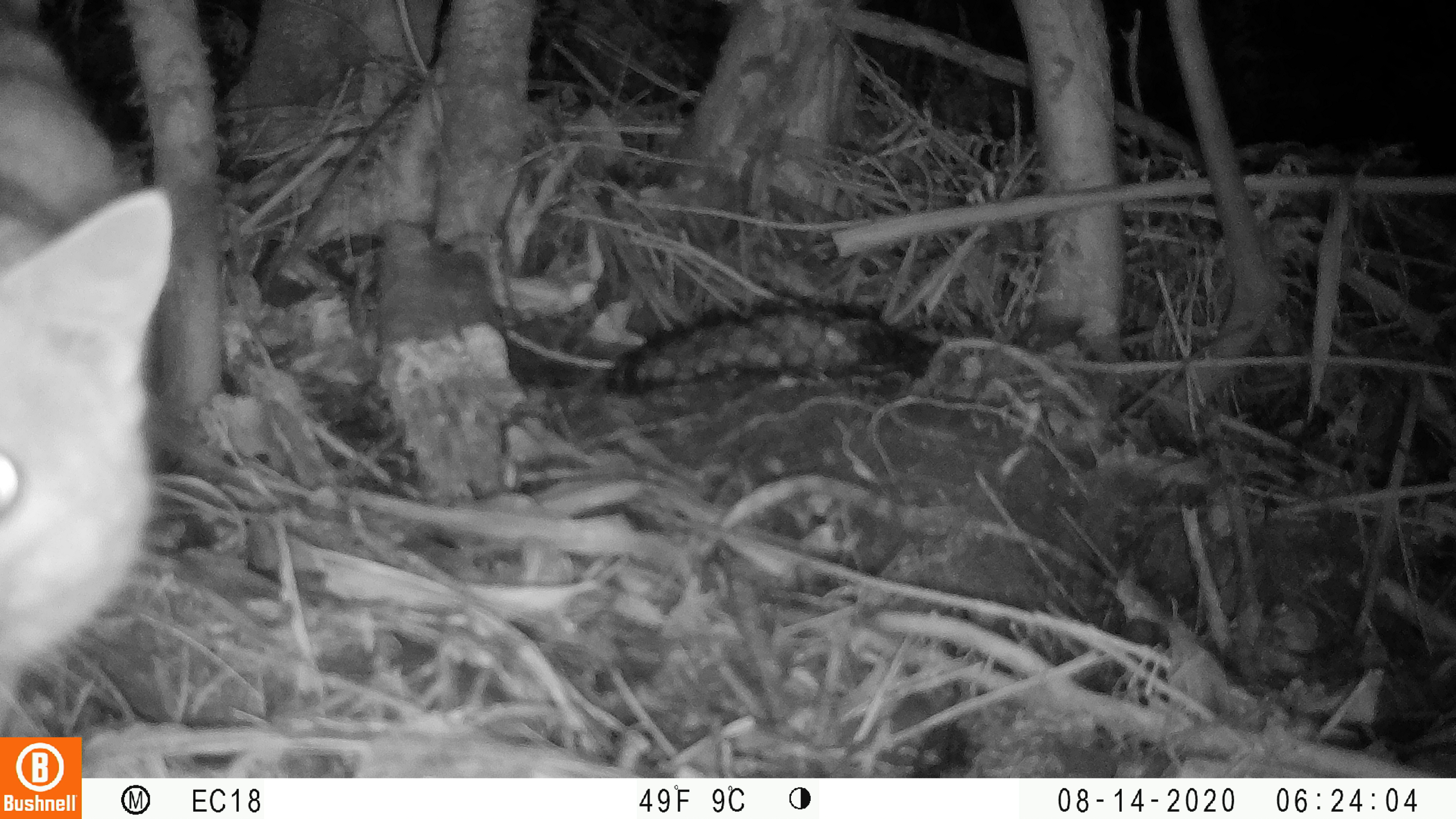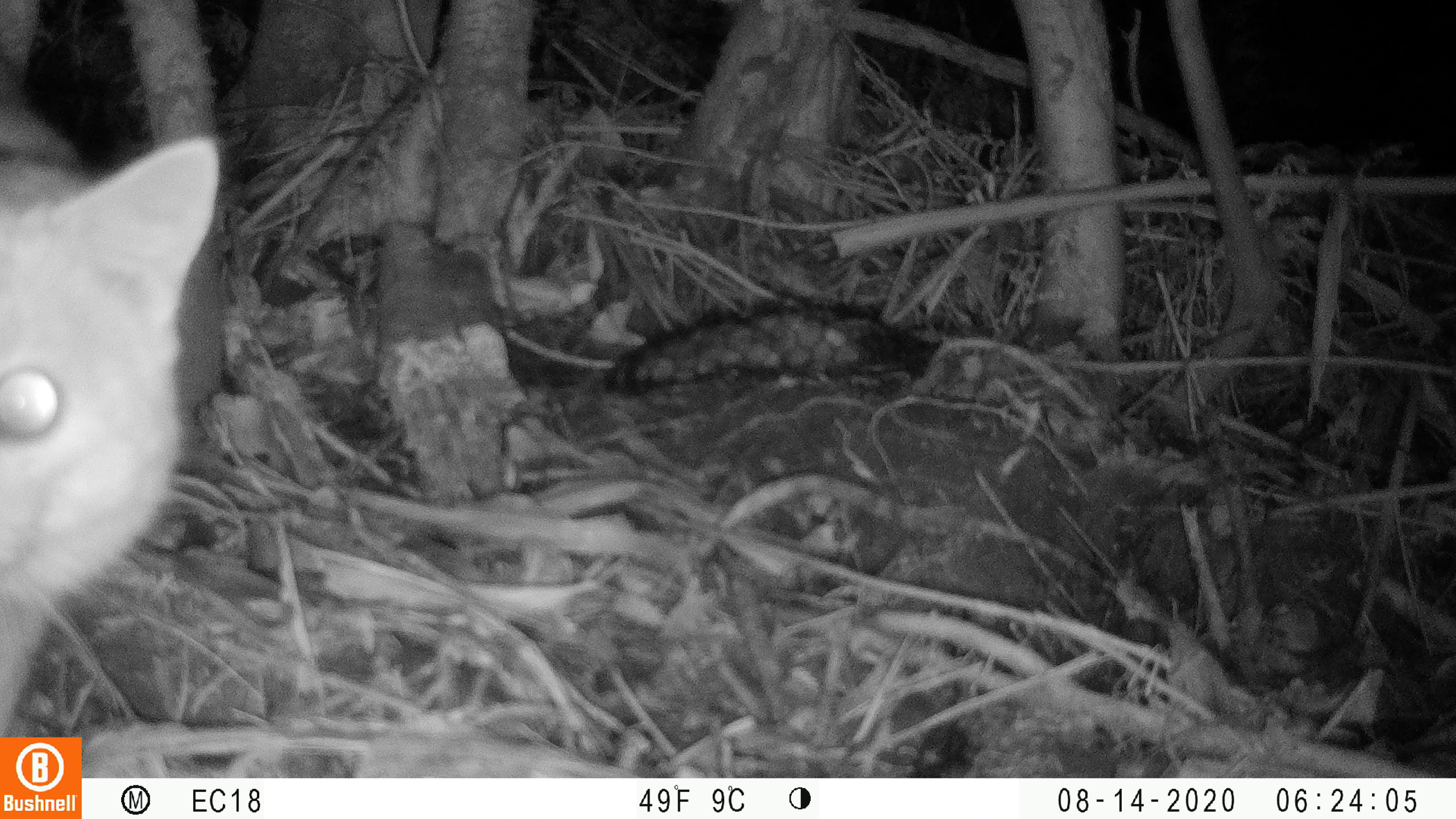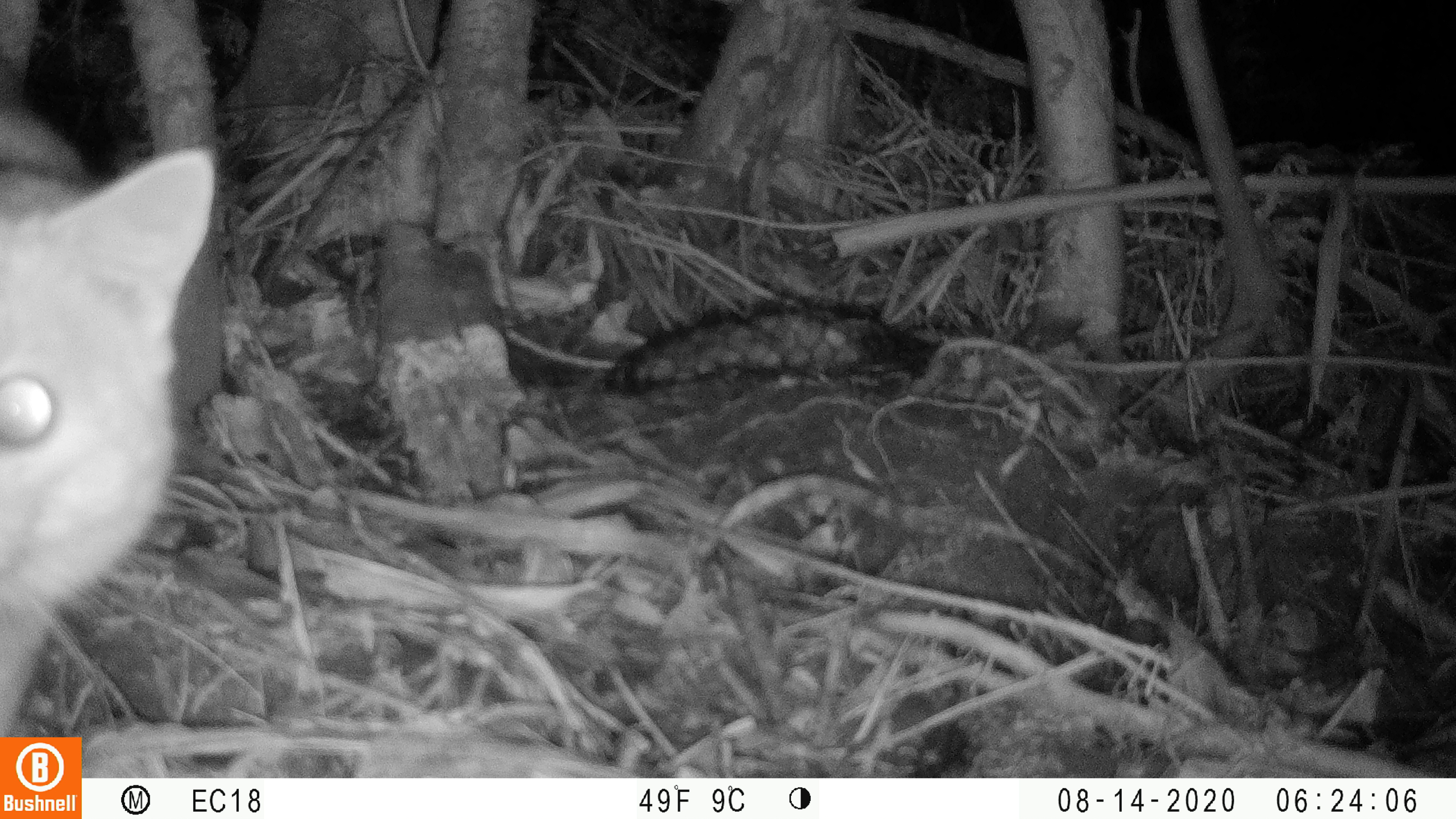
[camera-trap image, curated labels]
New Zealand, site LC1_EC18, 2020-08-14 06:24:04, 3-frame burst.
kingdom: Animalia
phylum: Chordata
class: Mammalia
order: Carnivora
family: Felidae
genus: Felis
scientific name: Felis catus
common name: domestic cat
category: cat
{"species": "cat (domestic cat) (Felis catus)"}